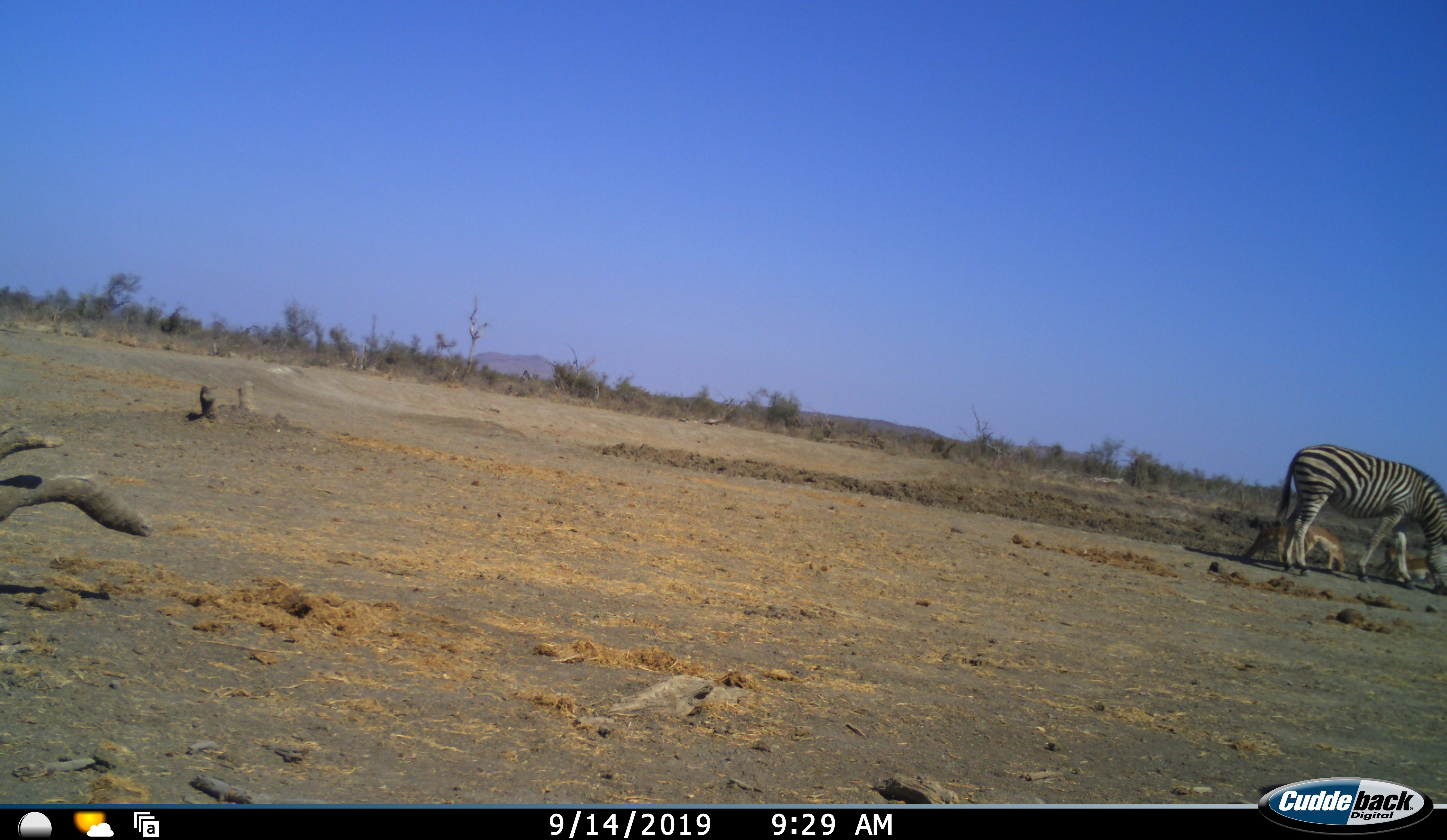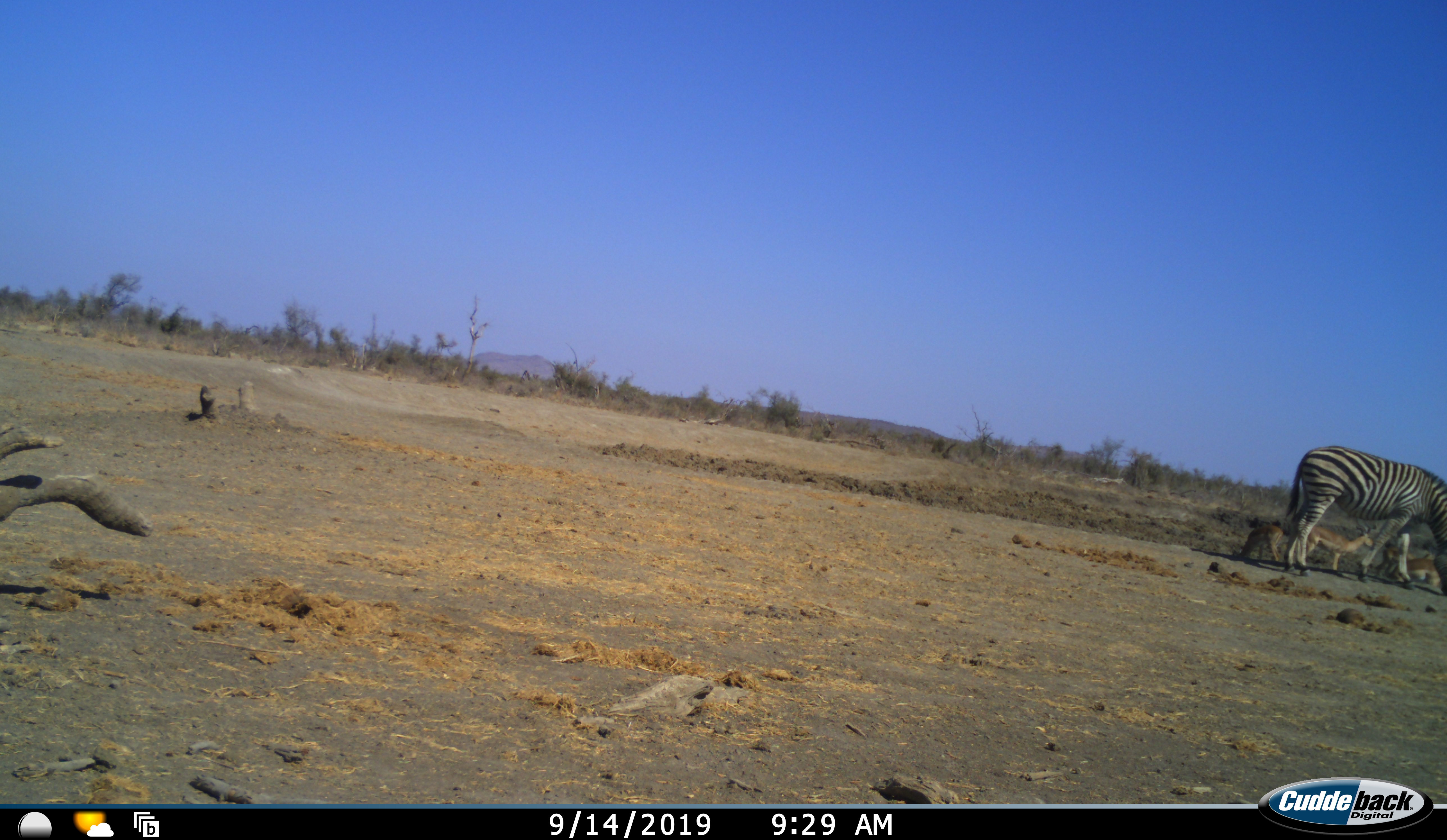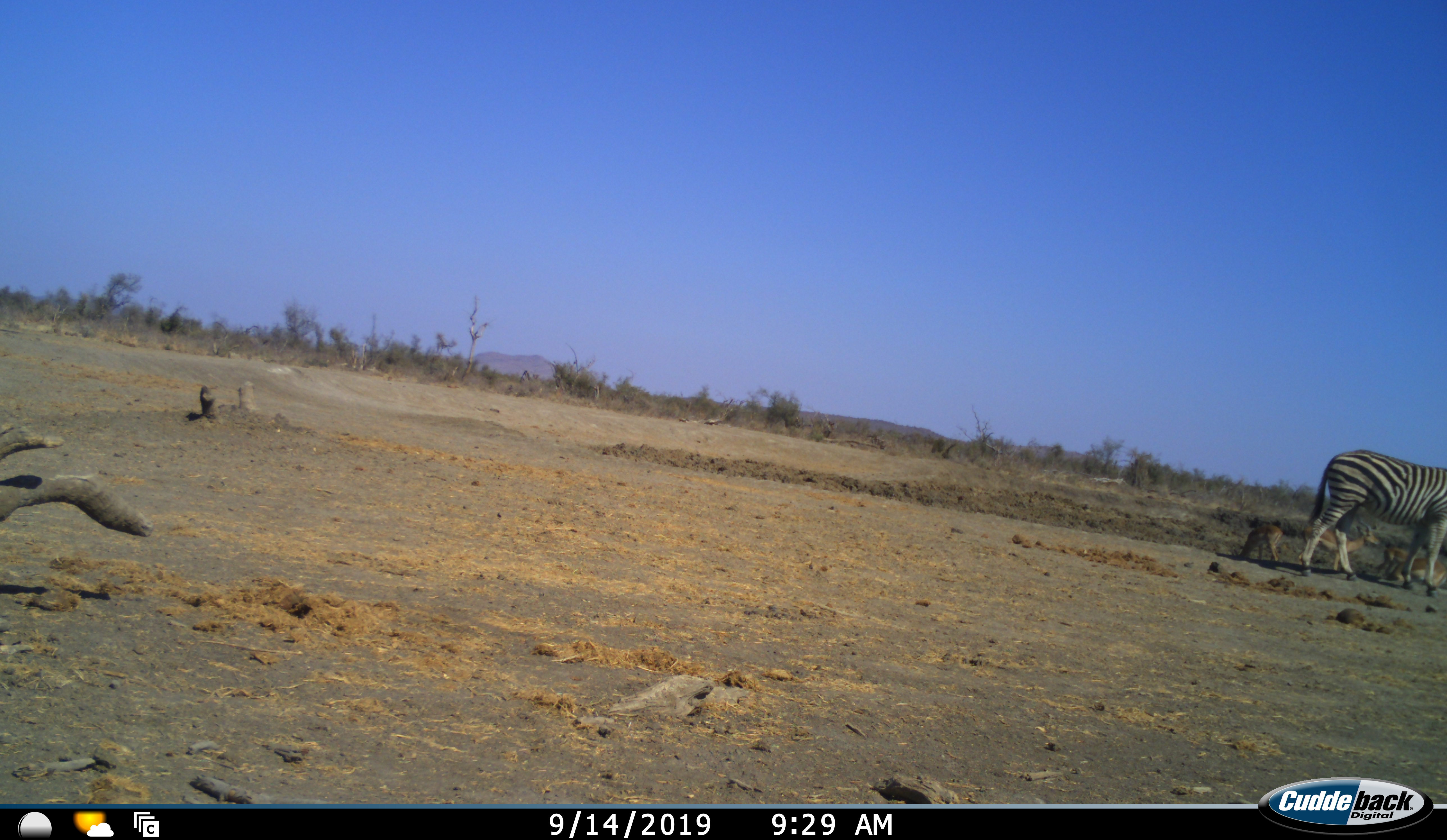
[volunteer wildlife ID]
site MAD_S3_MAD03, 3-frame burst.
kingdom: Animalia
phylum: Chordata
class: Mammalia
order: Artiodactyla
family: Bovidae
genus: Aepyceros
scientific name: Aepyceros melampus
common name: impala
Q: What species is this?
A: Impala (Aepyceros melampus).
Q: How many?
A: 3.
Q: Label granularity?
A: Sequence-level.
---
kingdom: Animalia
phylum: Chordata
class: Mammalia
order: Perissodactyla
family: Equidae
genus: Equus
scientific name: Equus quagga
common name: plains zebra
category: zebraplains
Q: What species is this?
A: Zebraplains (plains zebra) (Equus quagga).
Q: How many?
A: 1.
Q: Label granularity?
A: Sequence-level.